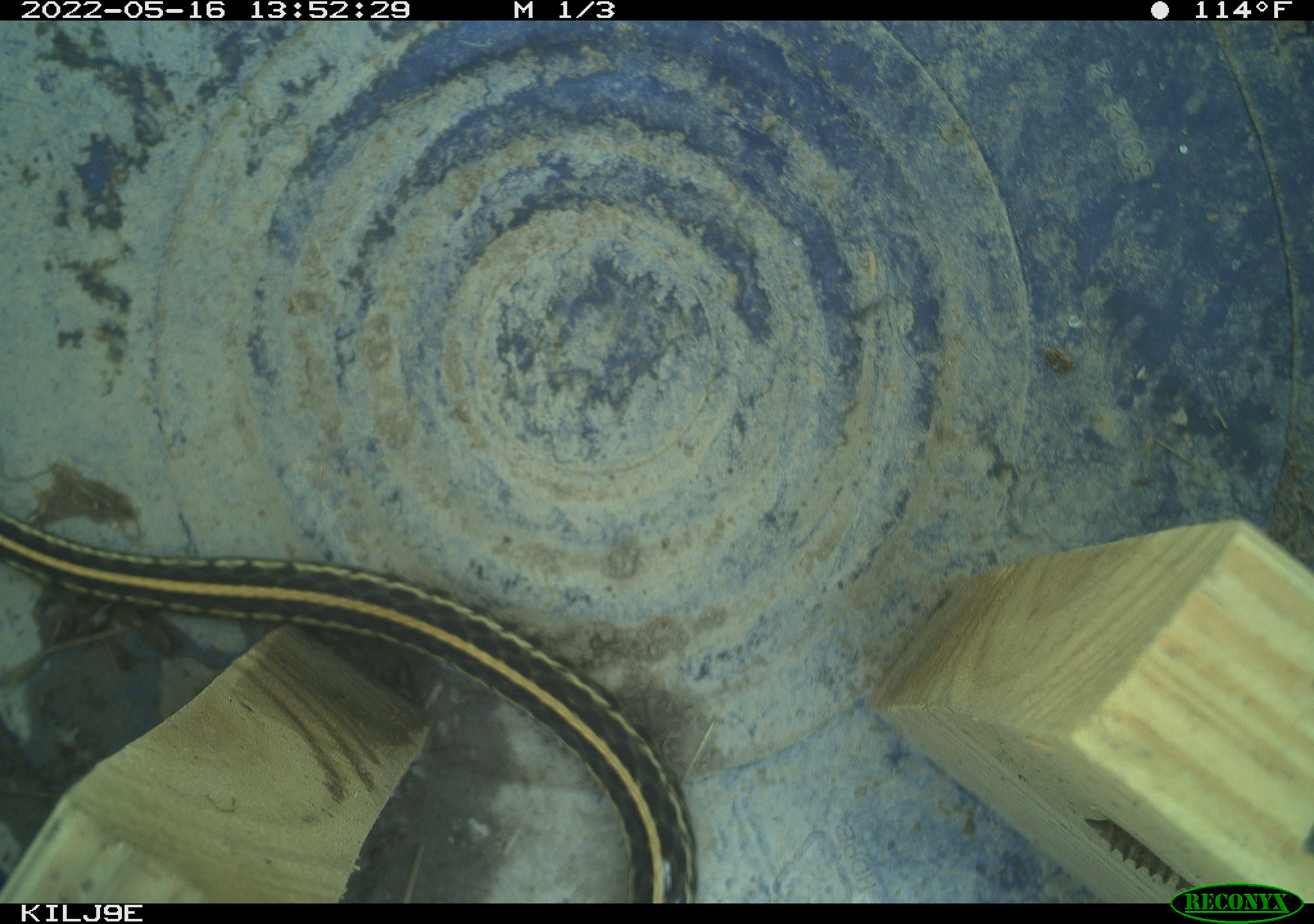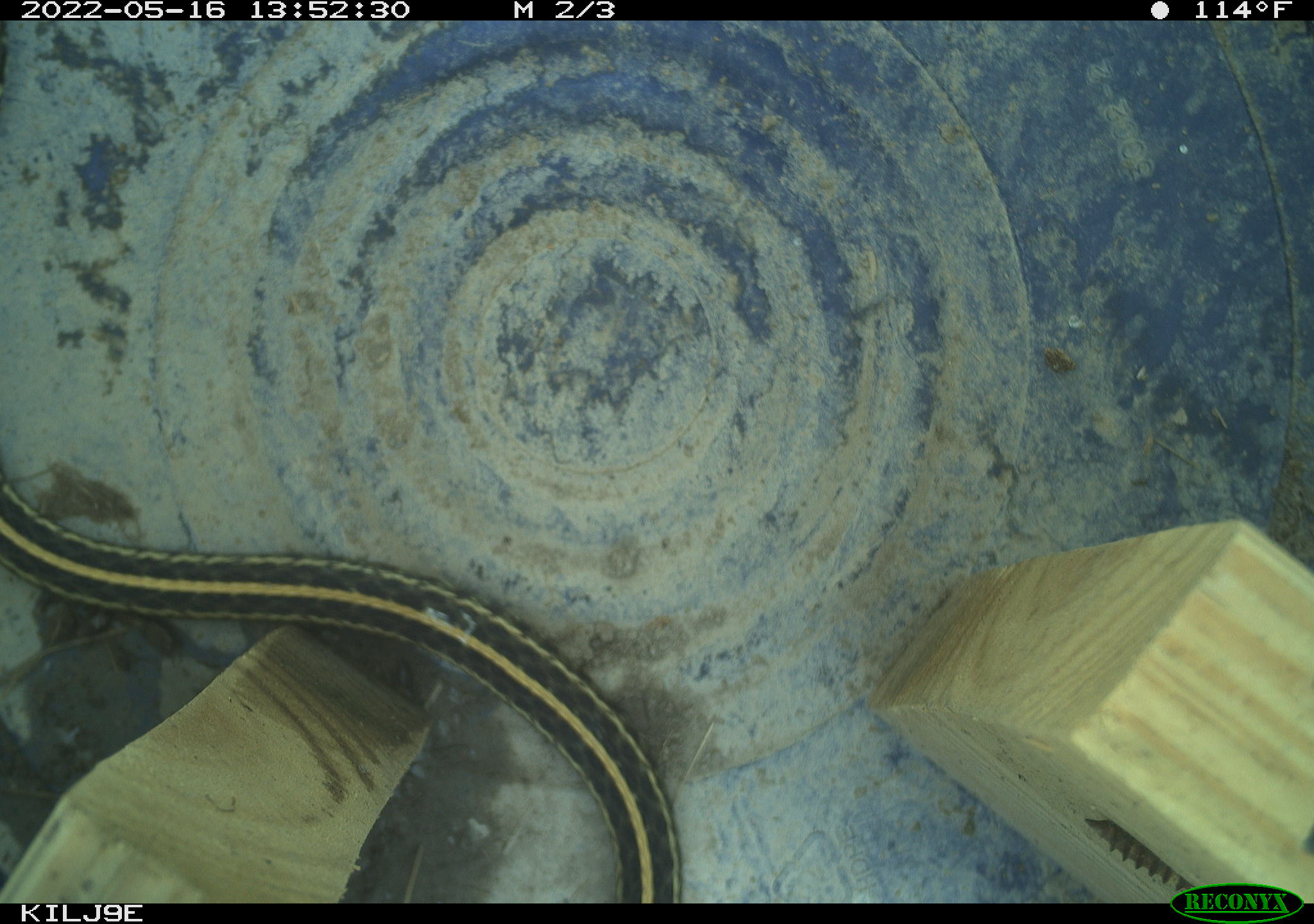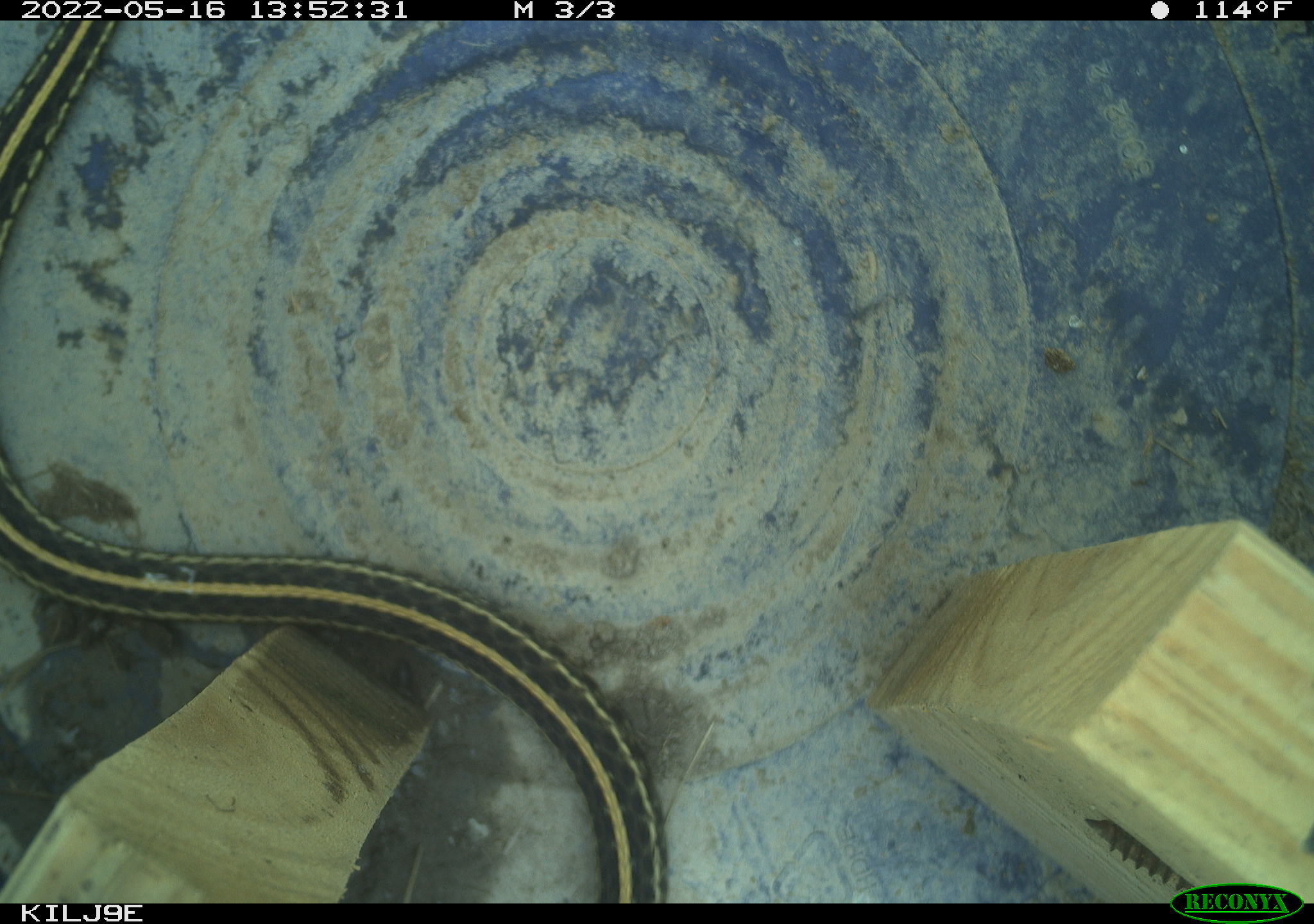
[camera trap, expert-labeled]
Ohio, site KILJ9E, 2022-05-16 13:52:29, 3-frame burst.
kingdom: Animalia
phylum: Chordata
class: Reptilia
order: Squamata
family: Colubridae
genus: Thamnophis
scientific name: Thamnophis sirtalis sirtalis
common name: eastern gartersnake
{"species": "eastern gartersnake (Thamnophis sirtalis sirtalis)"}